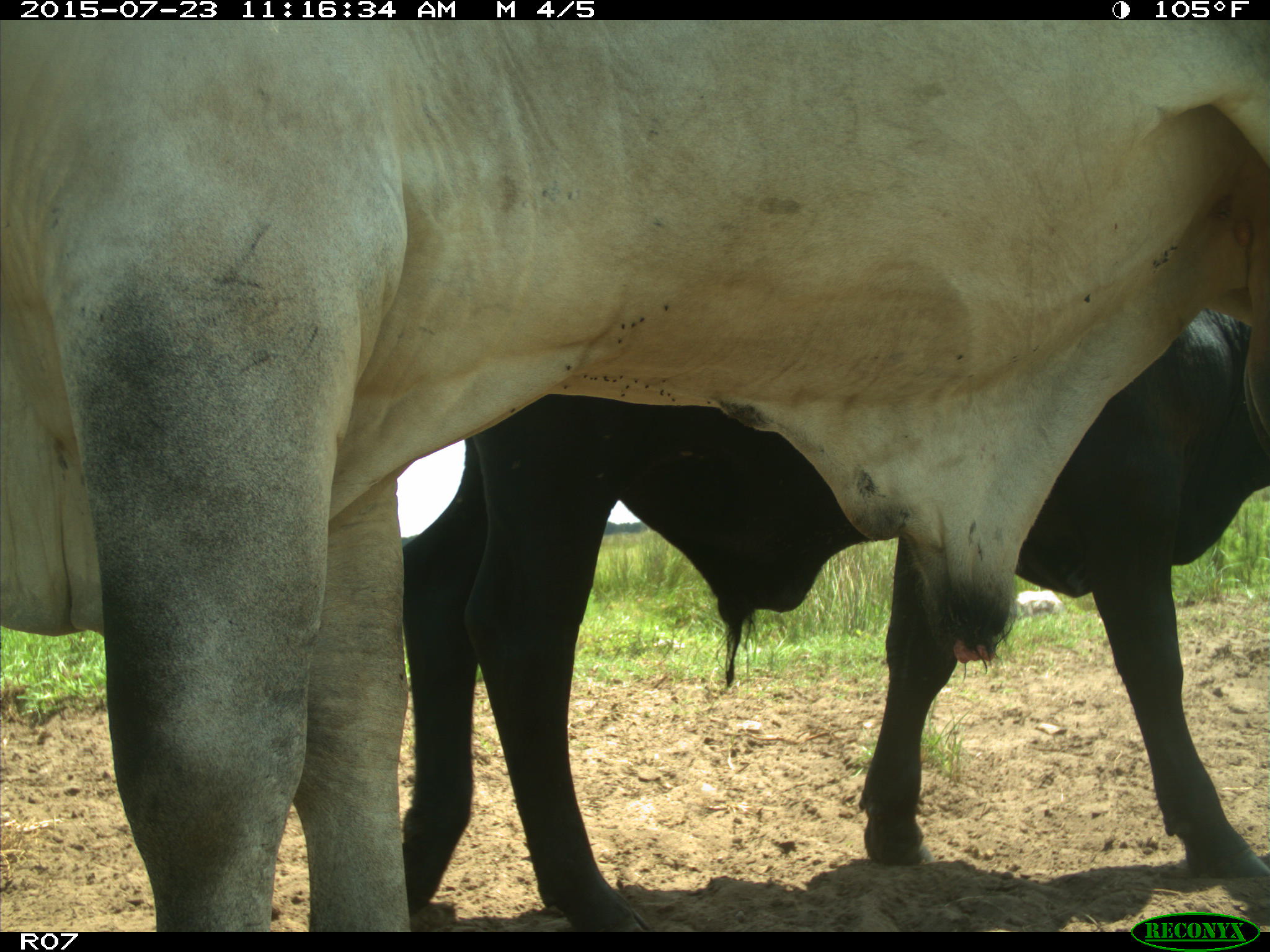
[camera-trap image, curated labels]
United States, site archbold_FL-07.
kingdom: Animalia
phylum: Chordata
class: Mammalia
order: Artiodactyla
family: Bovidae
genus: Bos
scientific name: Bos taurus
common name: domestic cow